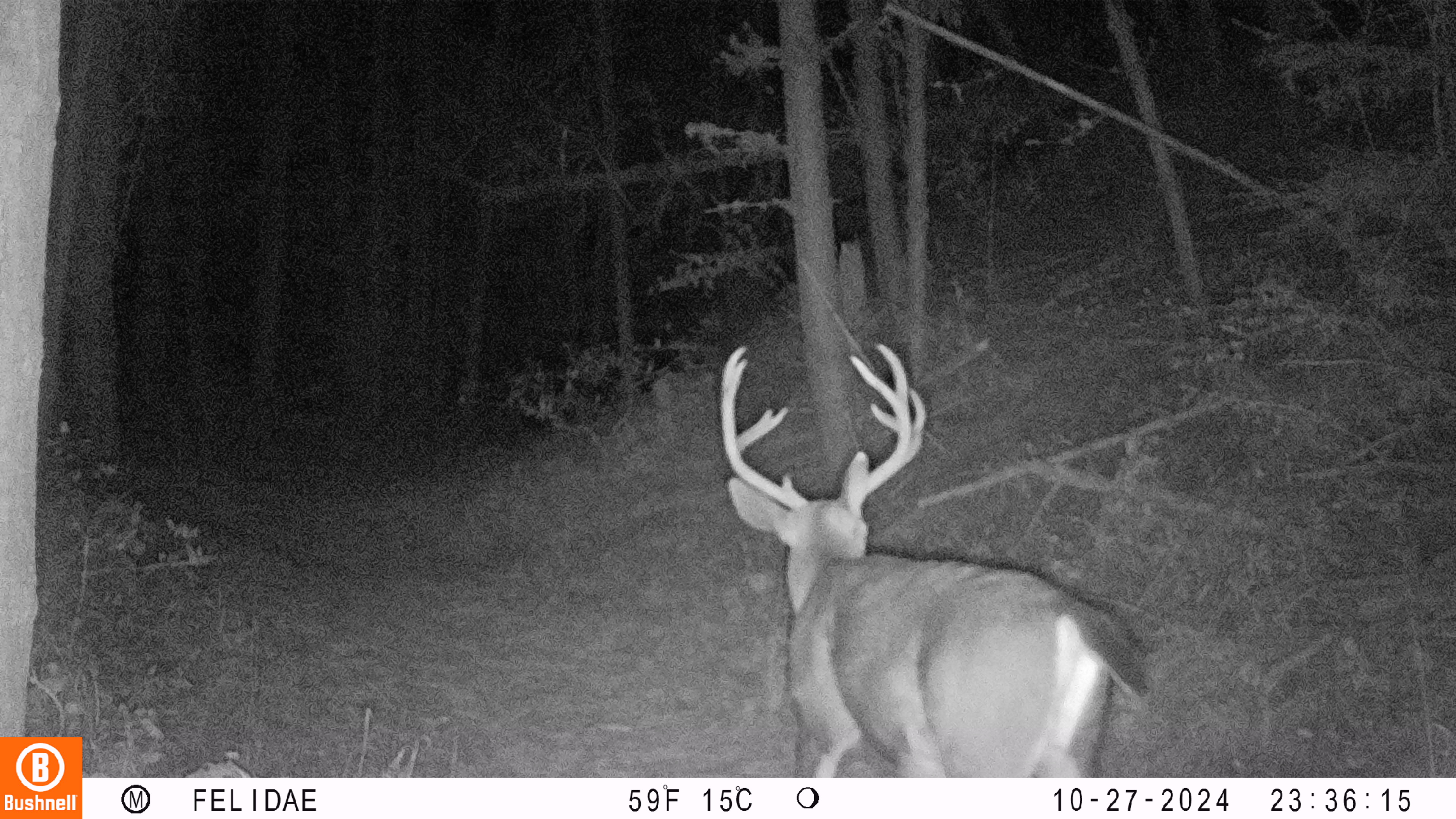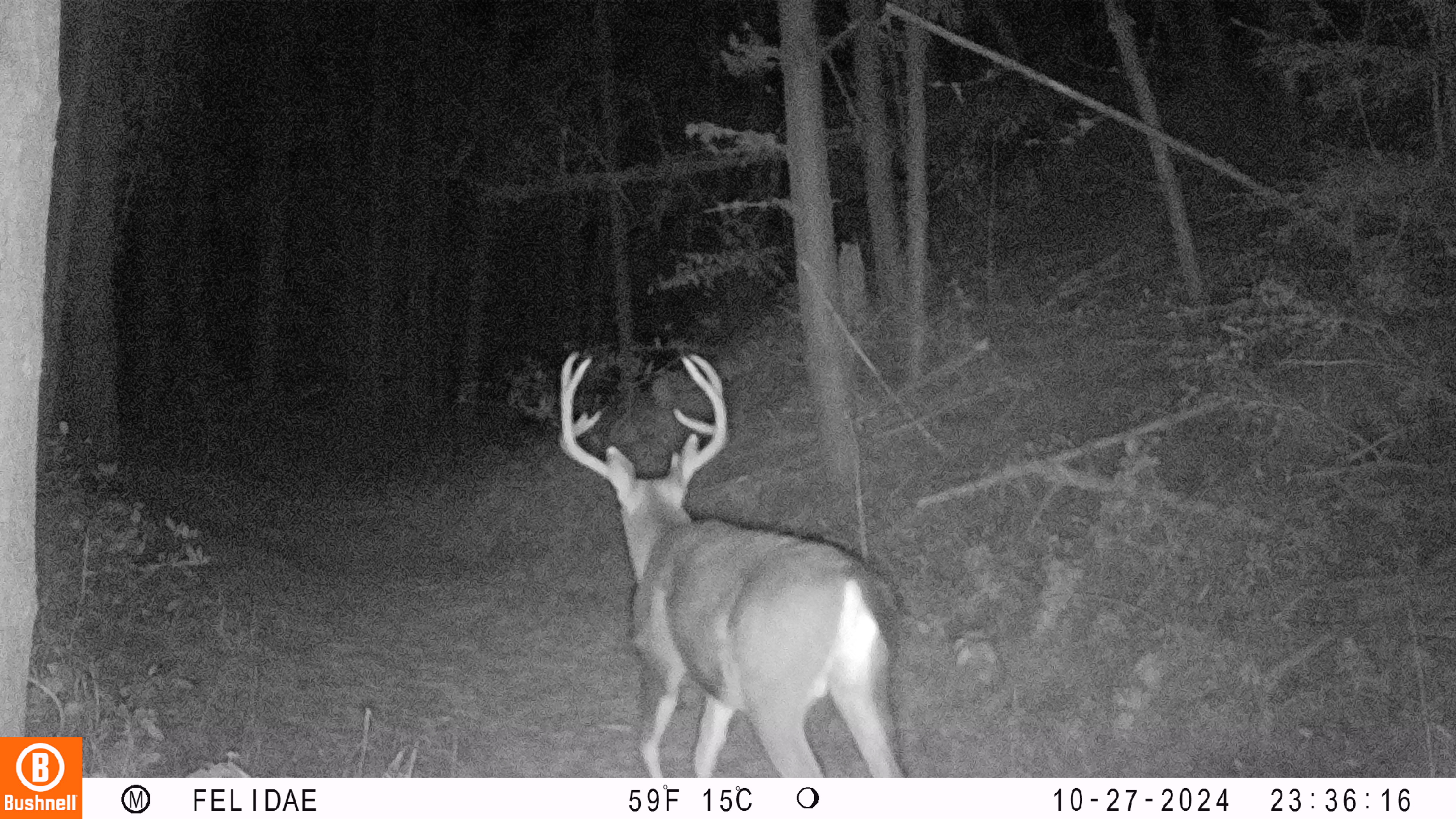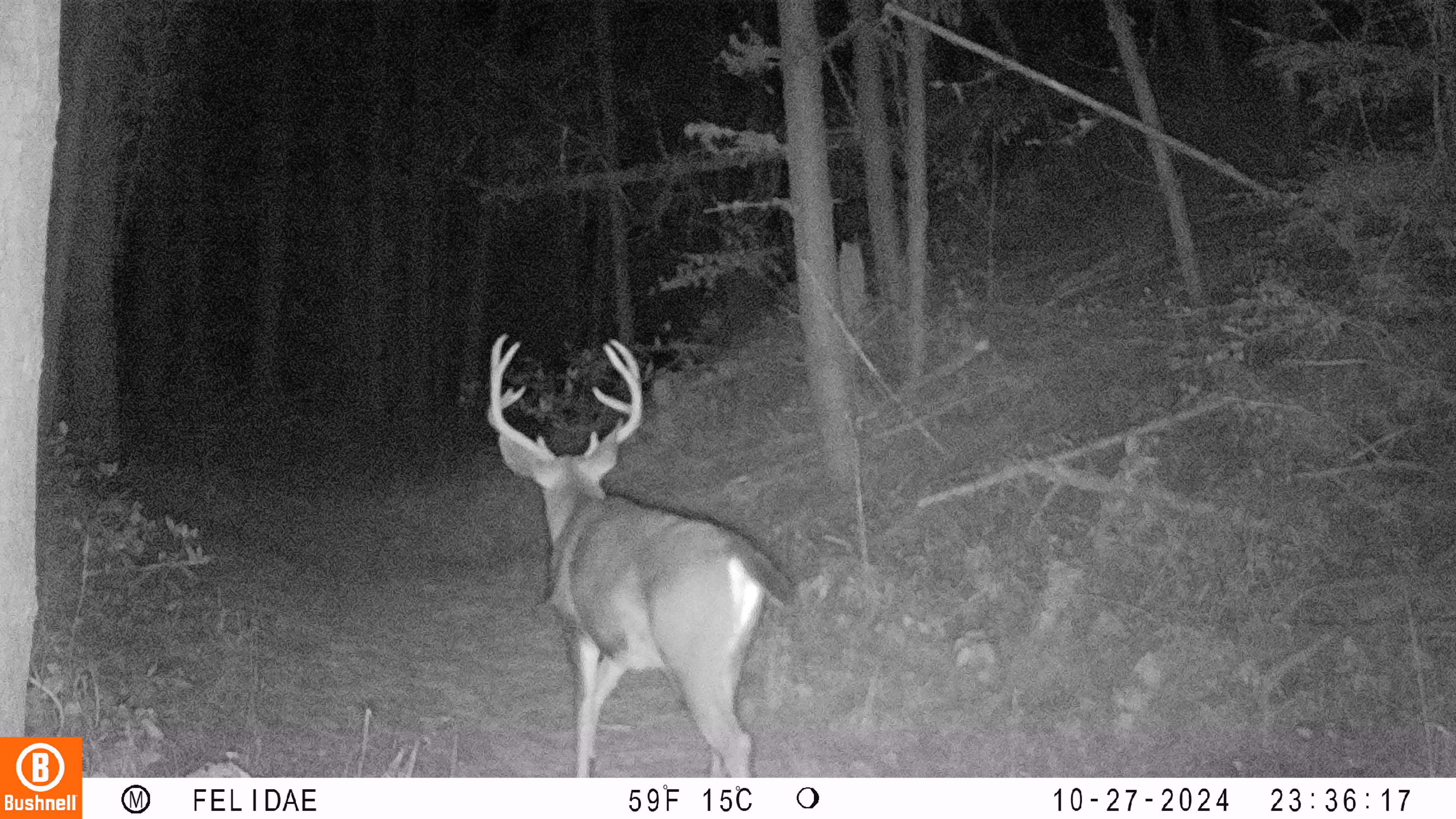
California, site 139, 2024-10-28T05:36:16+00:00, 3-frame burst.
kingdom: Animalia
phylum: Chordata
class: Mammalia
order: Artiodactyla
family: Cervidae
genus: Odocoileus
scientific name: Odocoileus hemionus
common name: mule deer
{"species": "mule deer (Odocoileus hemionus)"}